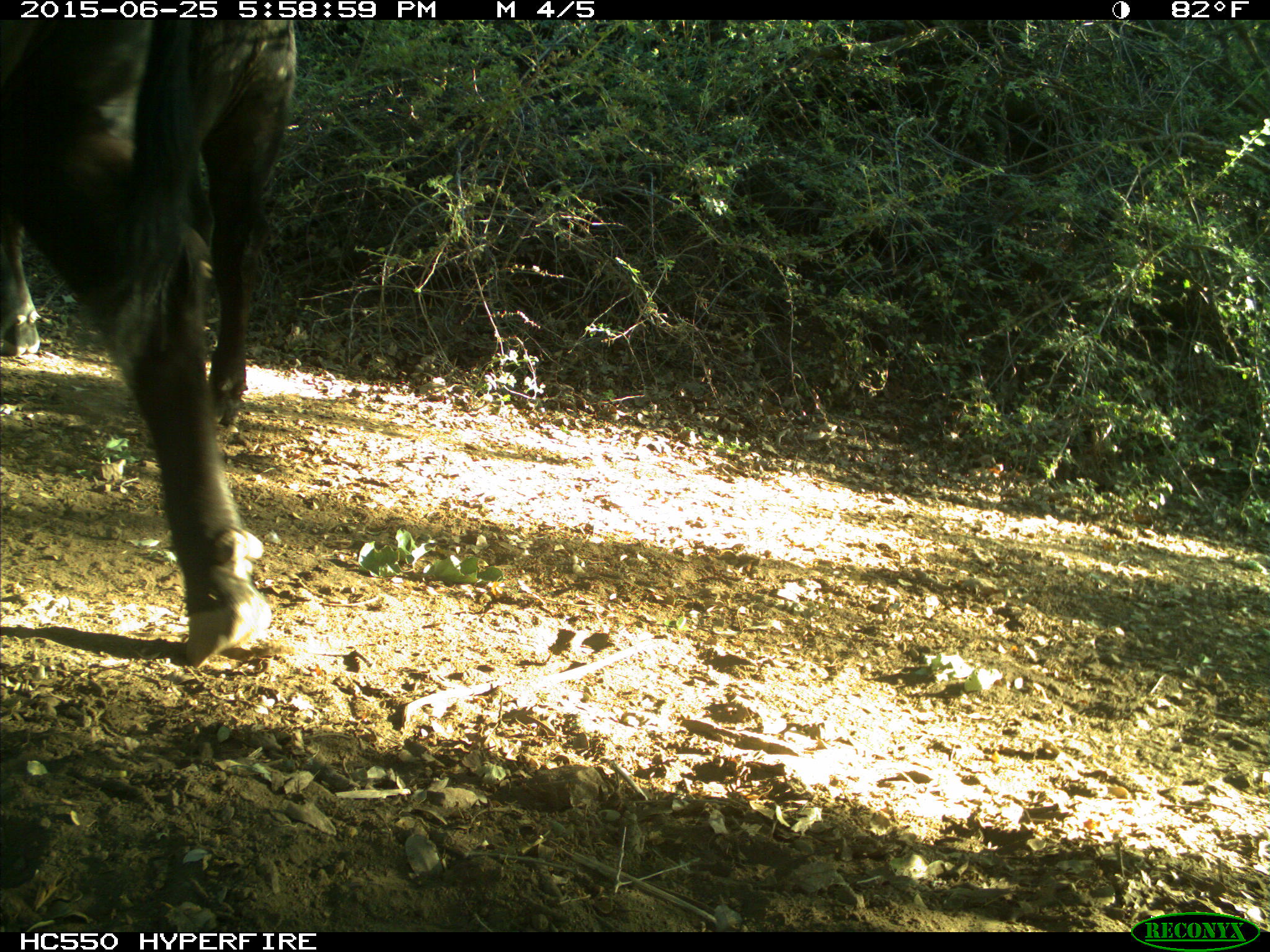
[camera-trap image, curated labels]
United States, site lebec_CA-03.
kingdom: Animalia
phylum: Chordata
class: Mammalia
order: Artiodactyla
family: Bovidae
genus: Bos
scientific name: Bos taurus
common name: domestic cow